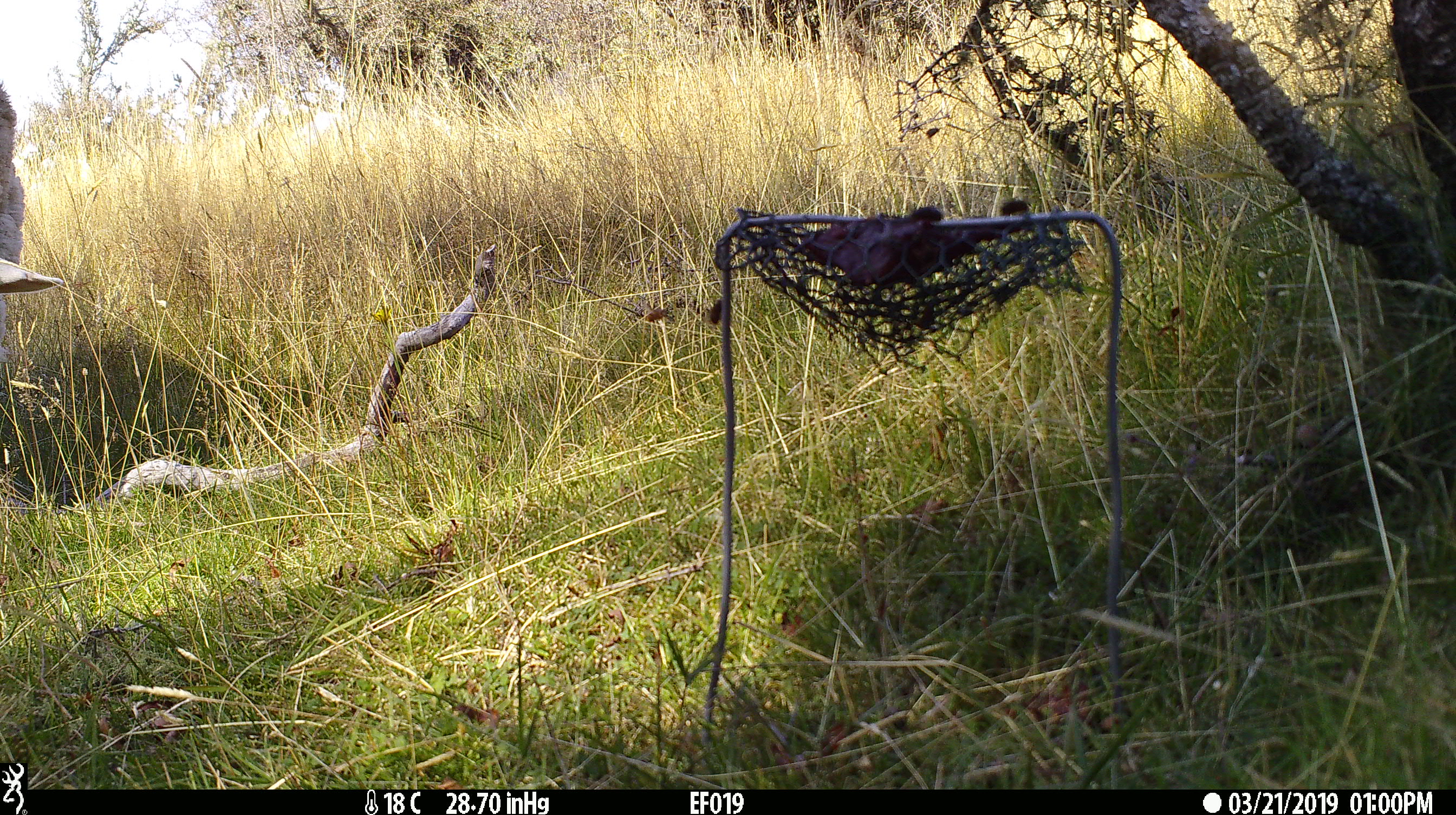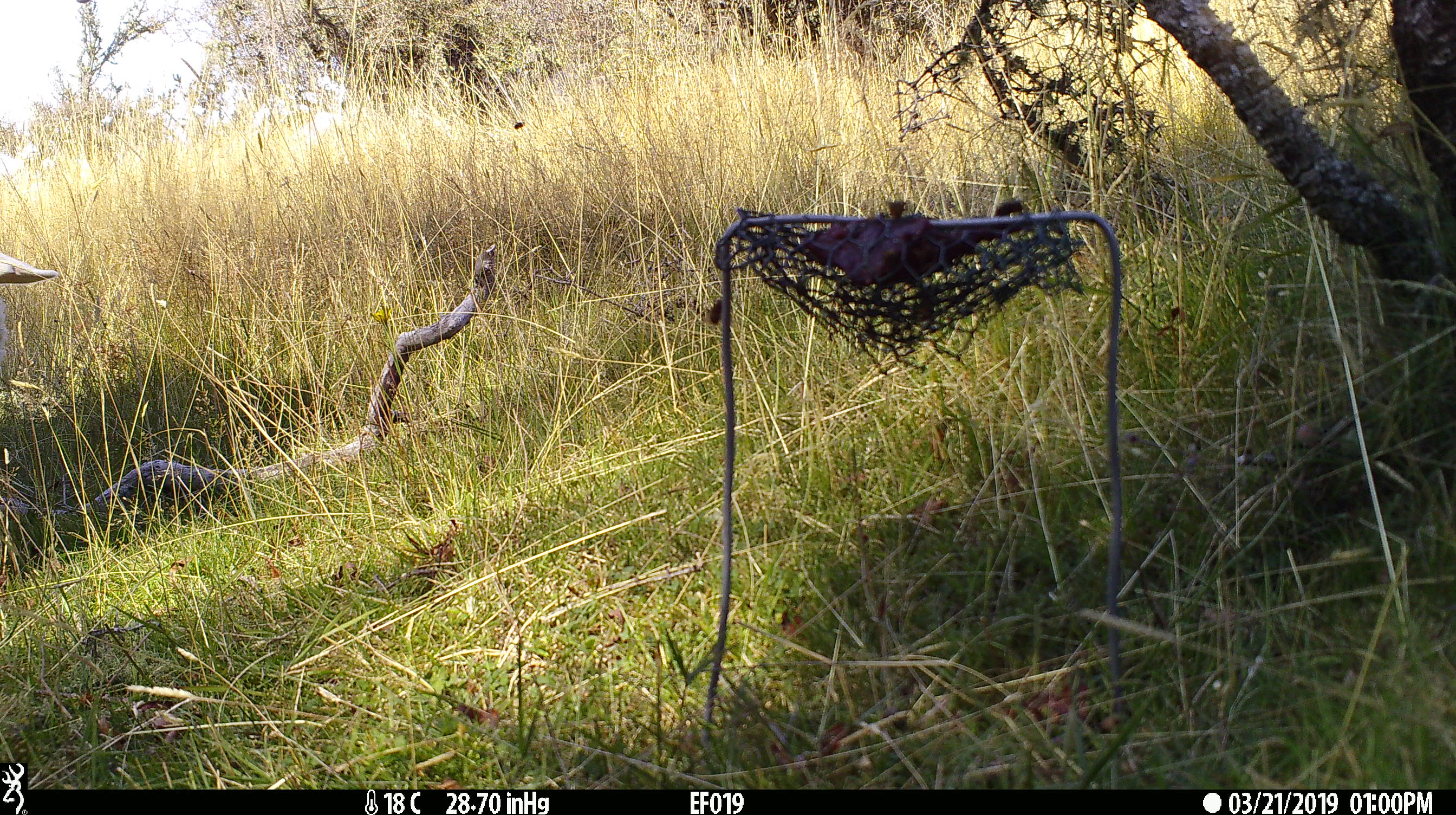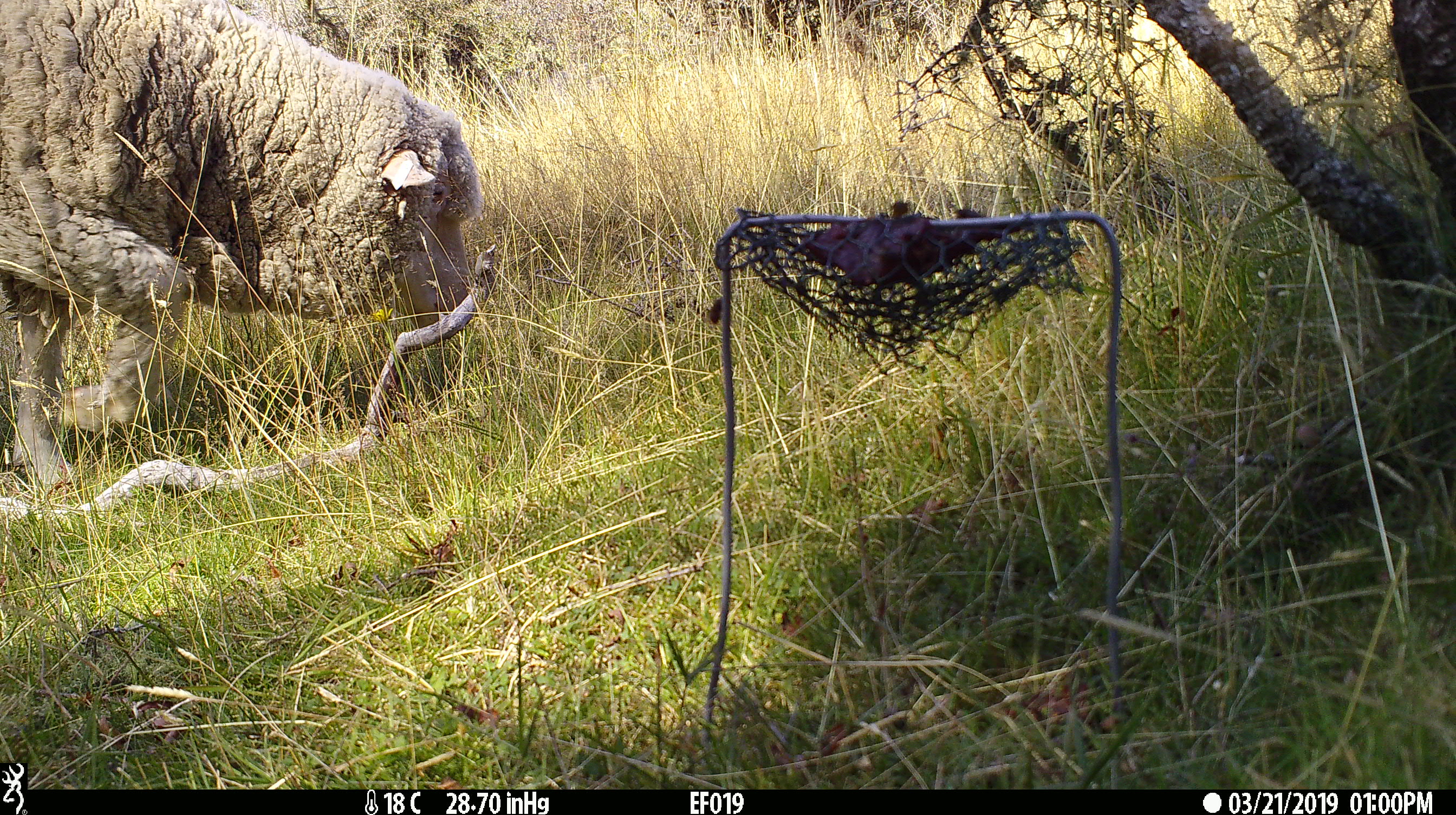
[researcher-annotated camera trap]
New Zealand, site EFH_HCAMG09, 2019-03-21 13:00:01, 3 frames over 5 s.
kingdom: Animalia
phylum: Chordata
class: Mammalia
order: Artiodactyla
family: Bovidae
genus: Ovis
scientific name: Ovis aries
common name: domestic sheep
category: sheep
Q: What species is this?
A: Sheep (domestic sheep) (Ovis aries).